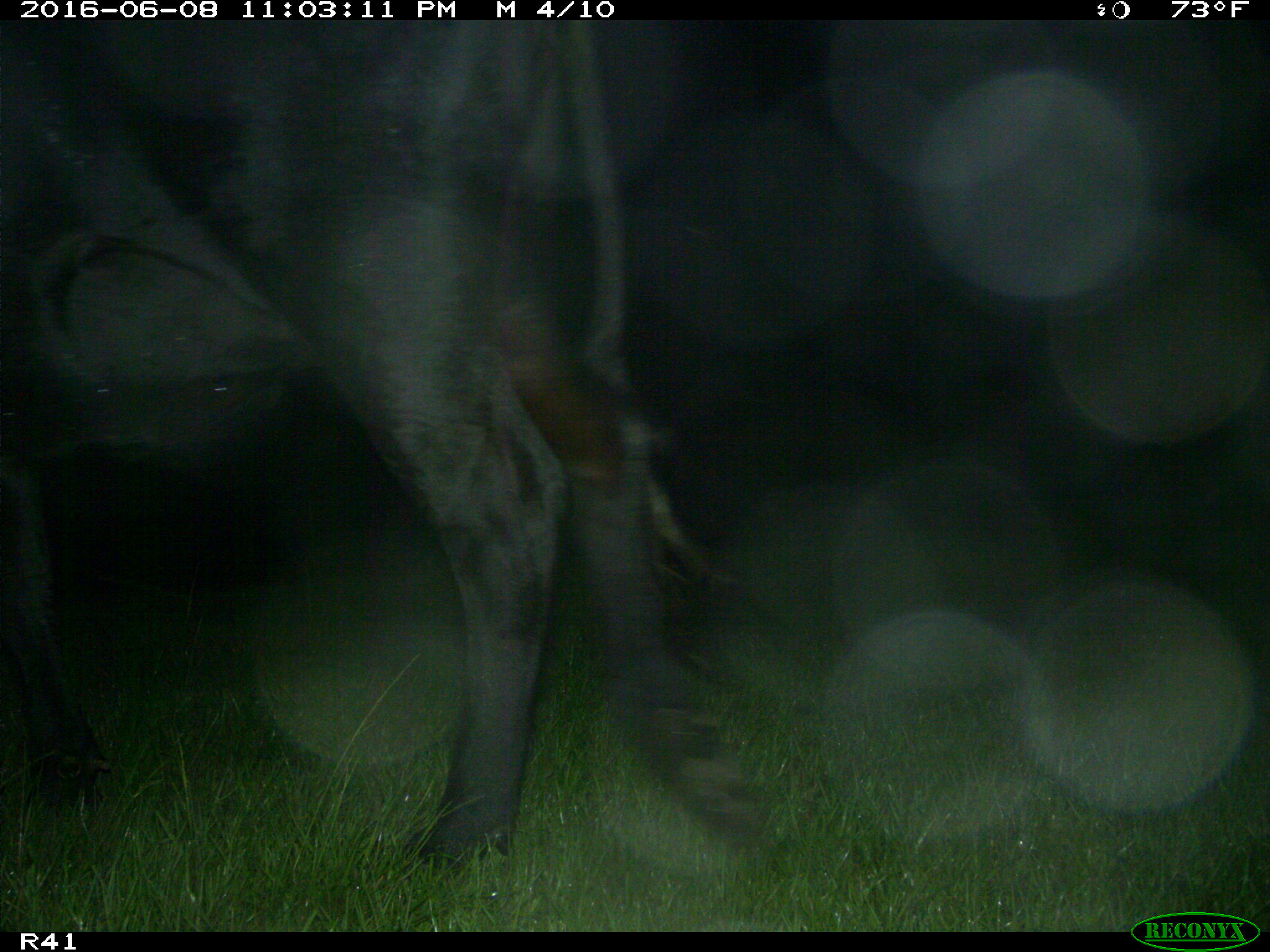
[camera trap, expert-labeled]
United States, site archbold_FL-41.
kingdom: Animalia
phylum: Chordata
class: Mammalia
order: Artiodactyla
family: Bovidae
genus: Bos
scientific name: Bos taurus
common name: domestic cow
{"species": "Bos taurus (domestic cow)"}